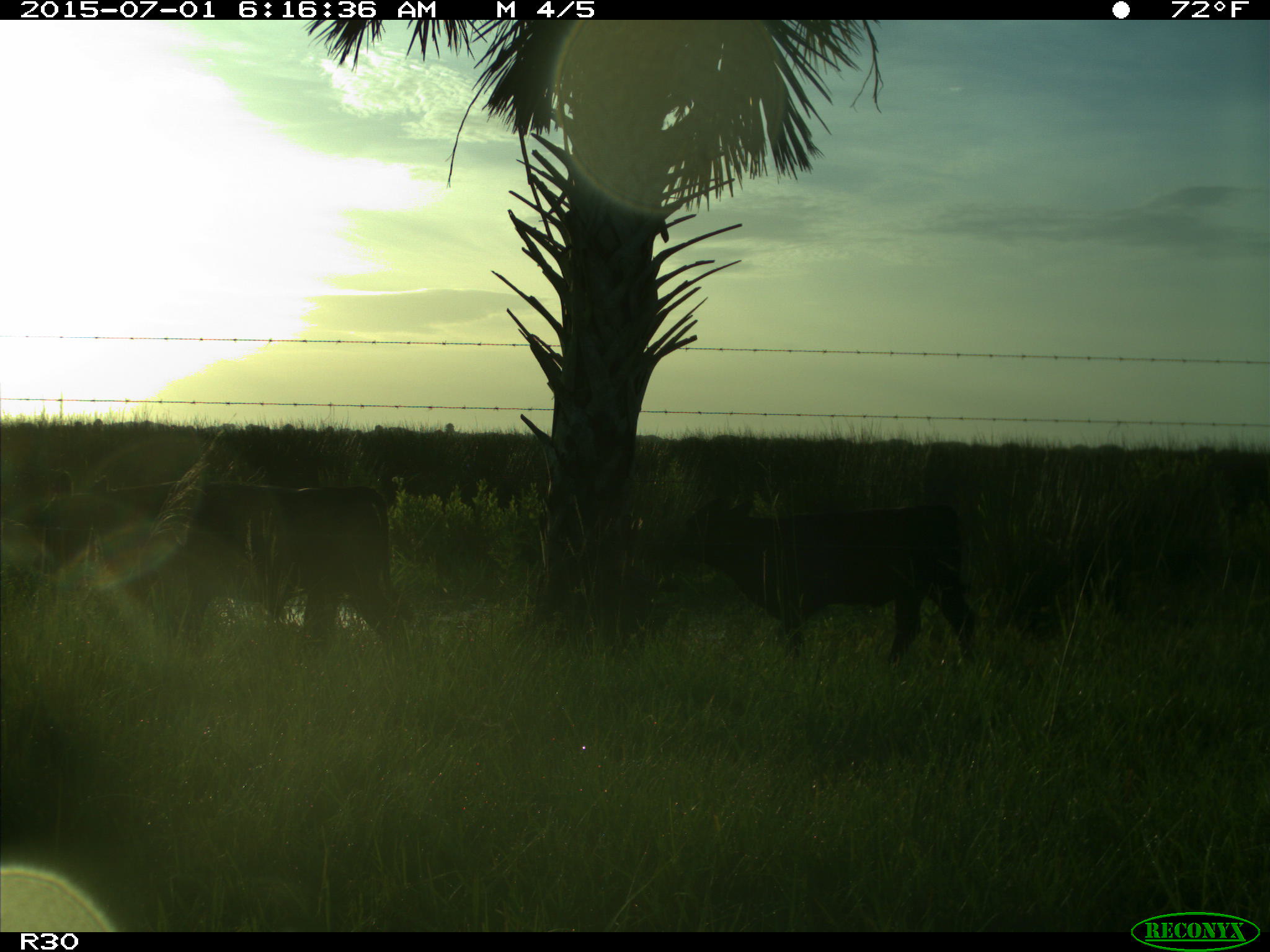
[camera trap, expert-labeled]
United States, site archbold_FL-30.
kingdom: Animalia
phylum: Chordata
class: Mammalia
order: Artiodactyla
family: Bovidae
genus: Bos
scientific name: Bos taurus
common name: domestic cow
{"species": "Bos taurus (domestic cow)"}